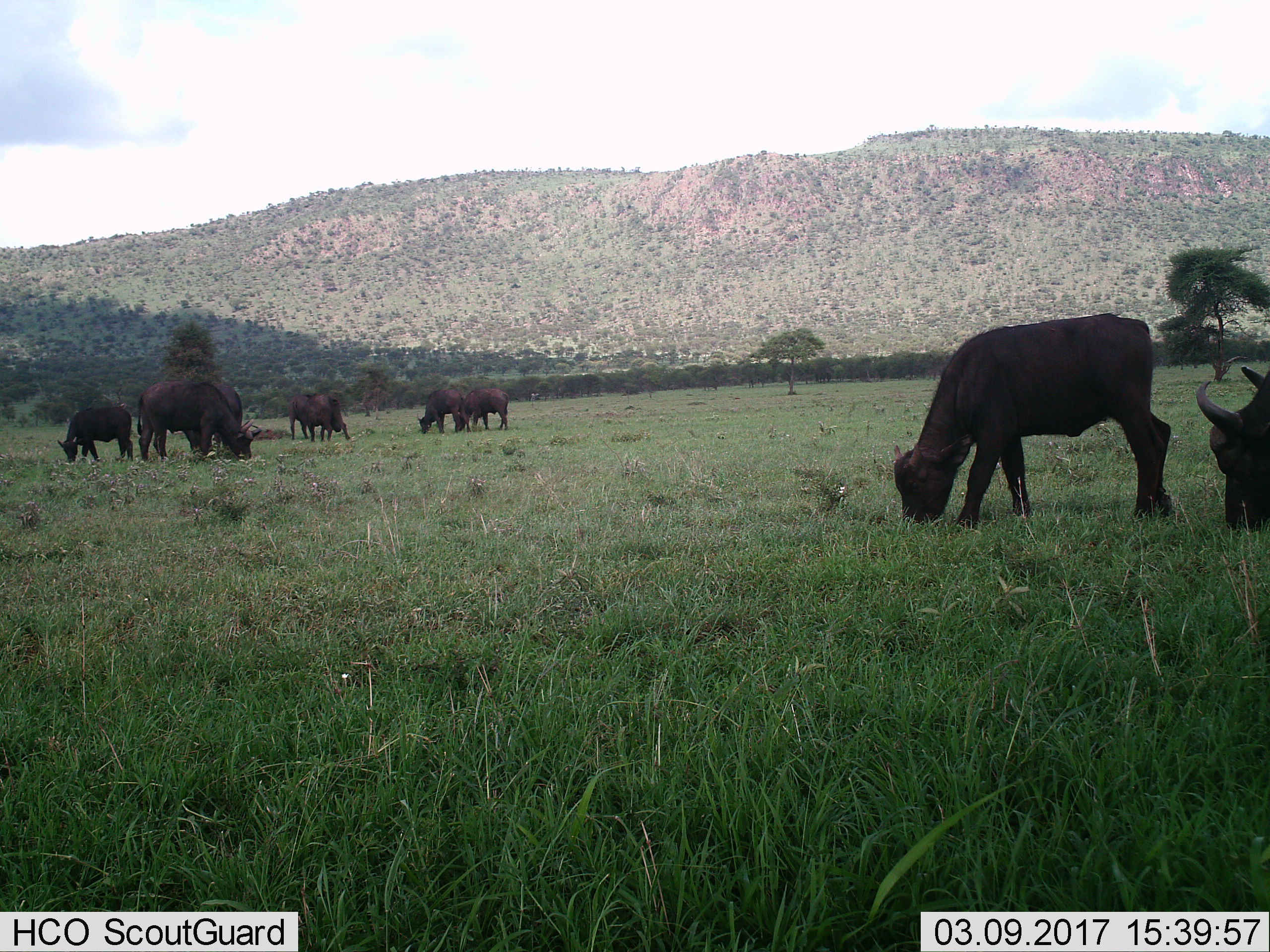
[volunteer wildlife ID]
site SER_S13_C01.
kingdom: Animalia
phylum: Chordata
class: Mammalia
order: Artiodactyla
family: Bovidae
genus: Syncerus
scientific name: Syncerus caffer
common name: african buffalo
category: buffalo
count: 8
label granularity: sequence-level